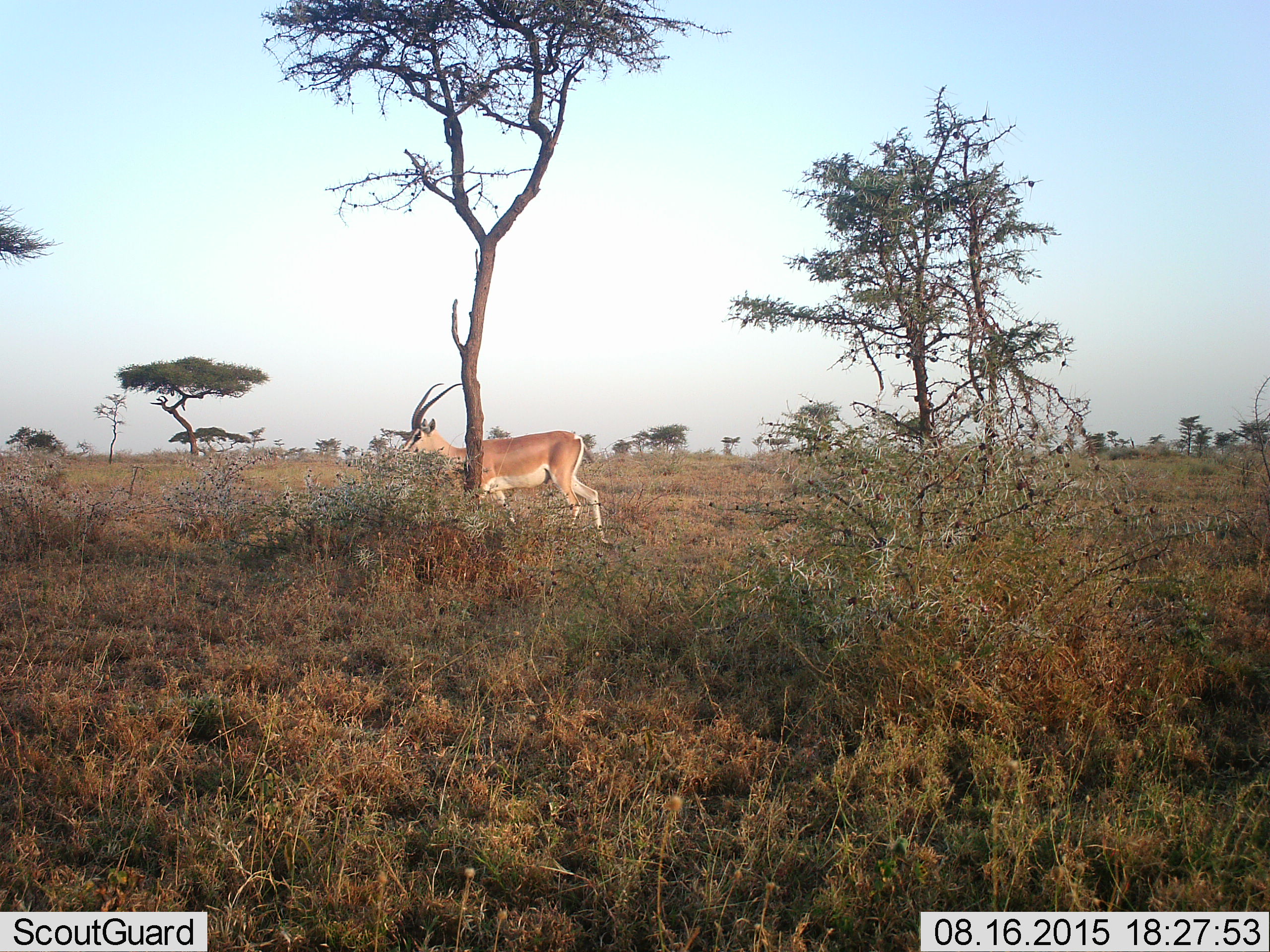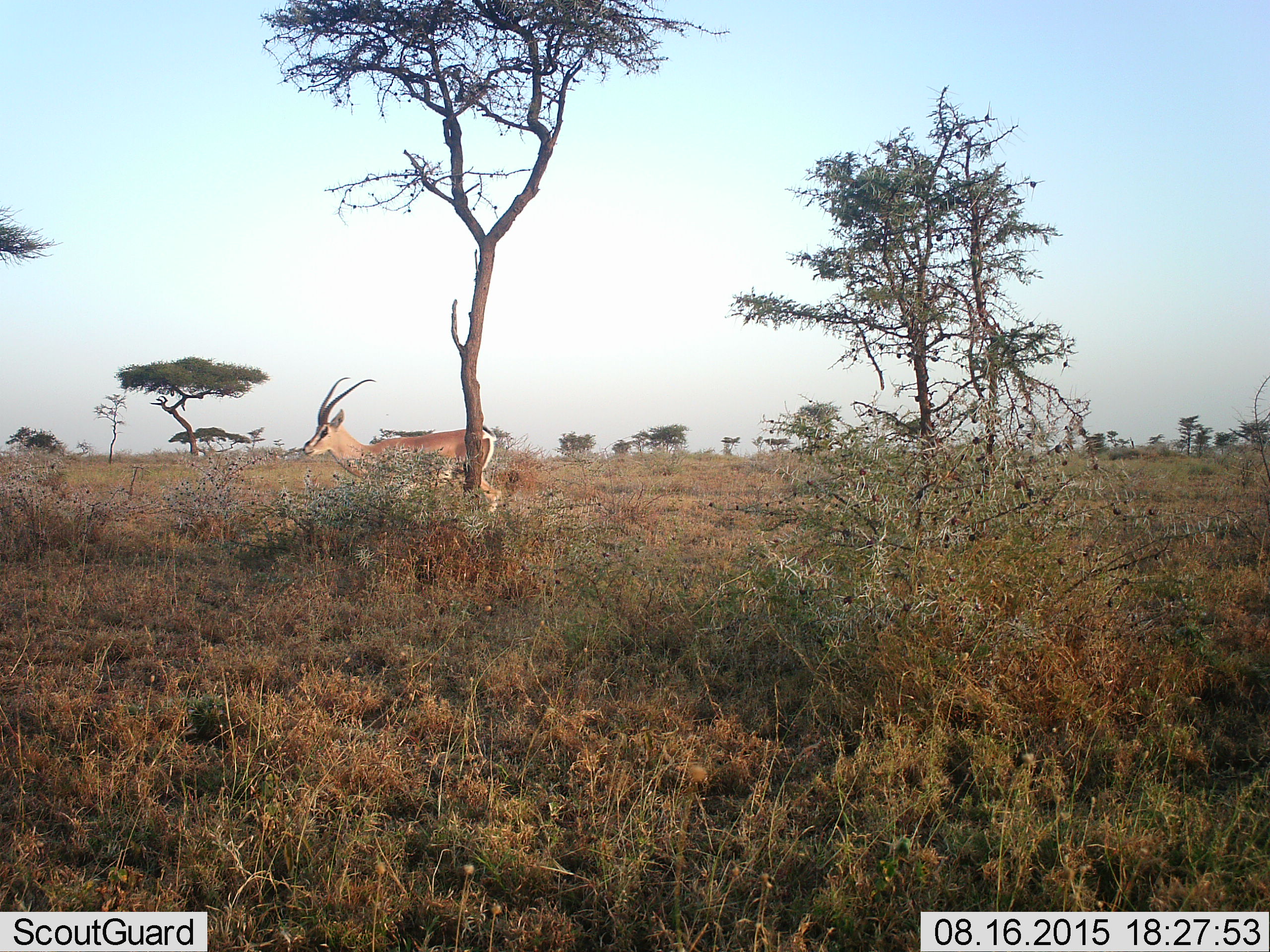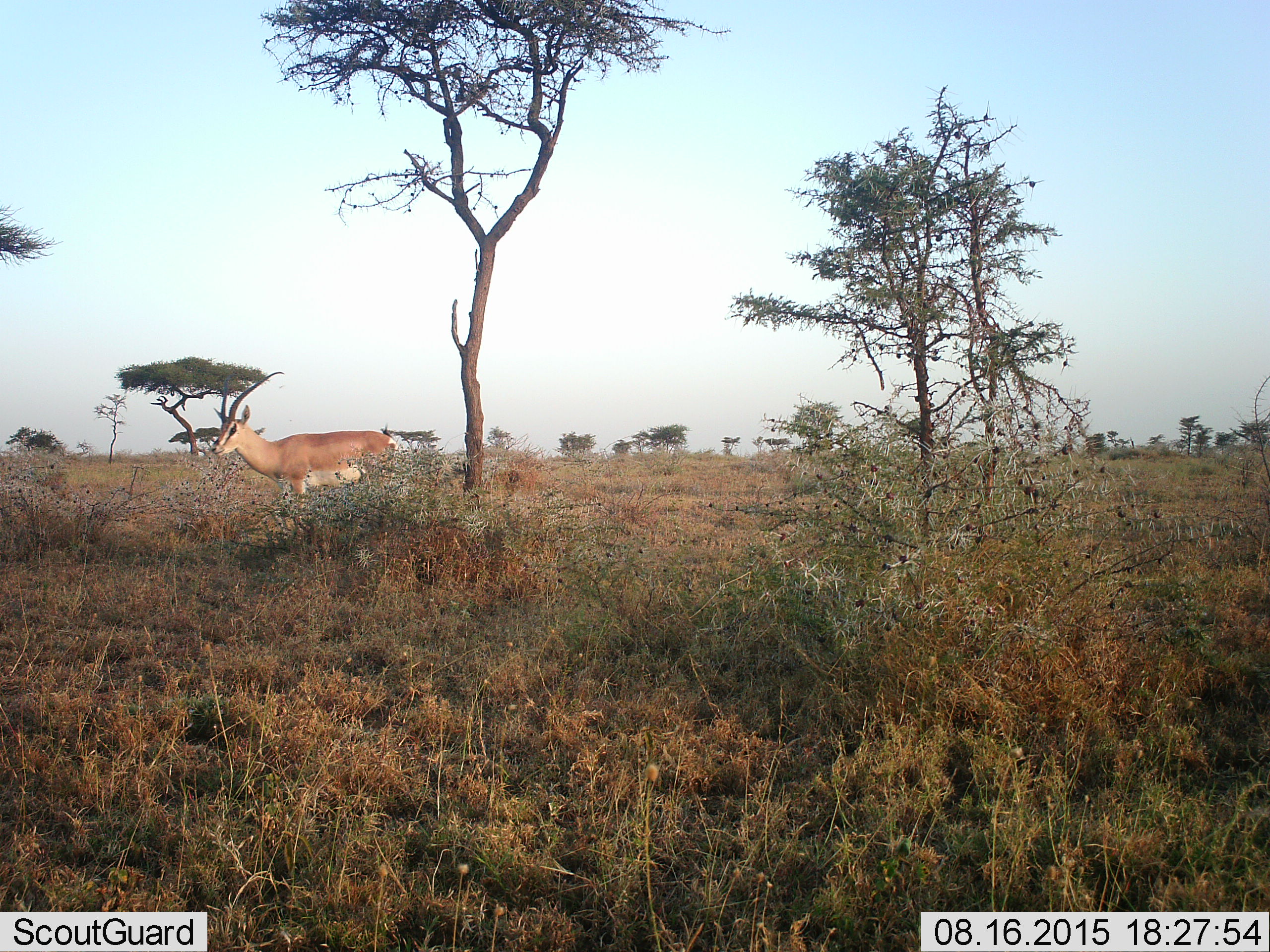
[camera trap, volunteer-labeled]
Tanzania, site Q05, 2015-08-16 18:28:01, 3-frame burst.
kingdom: Animalia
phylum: Chordata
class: Mammalia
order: Artiodactyla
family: Bovidae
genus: Nanger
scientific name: Nanger granti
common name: grant's gazelle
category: gazellegrants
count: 1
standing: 33%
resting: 0%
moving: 67%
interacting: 0%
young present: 0%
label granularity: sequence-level